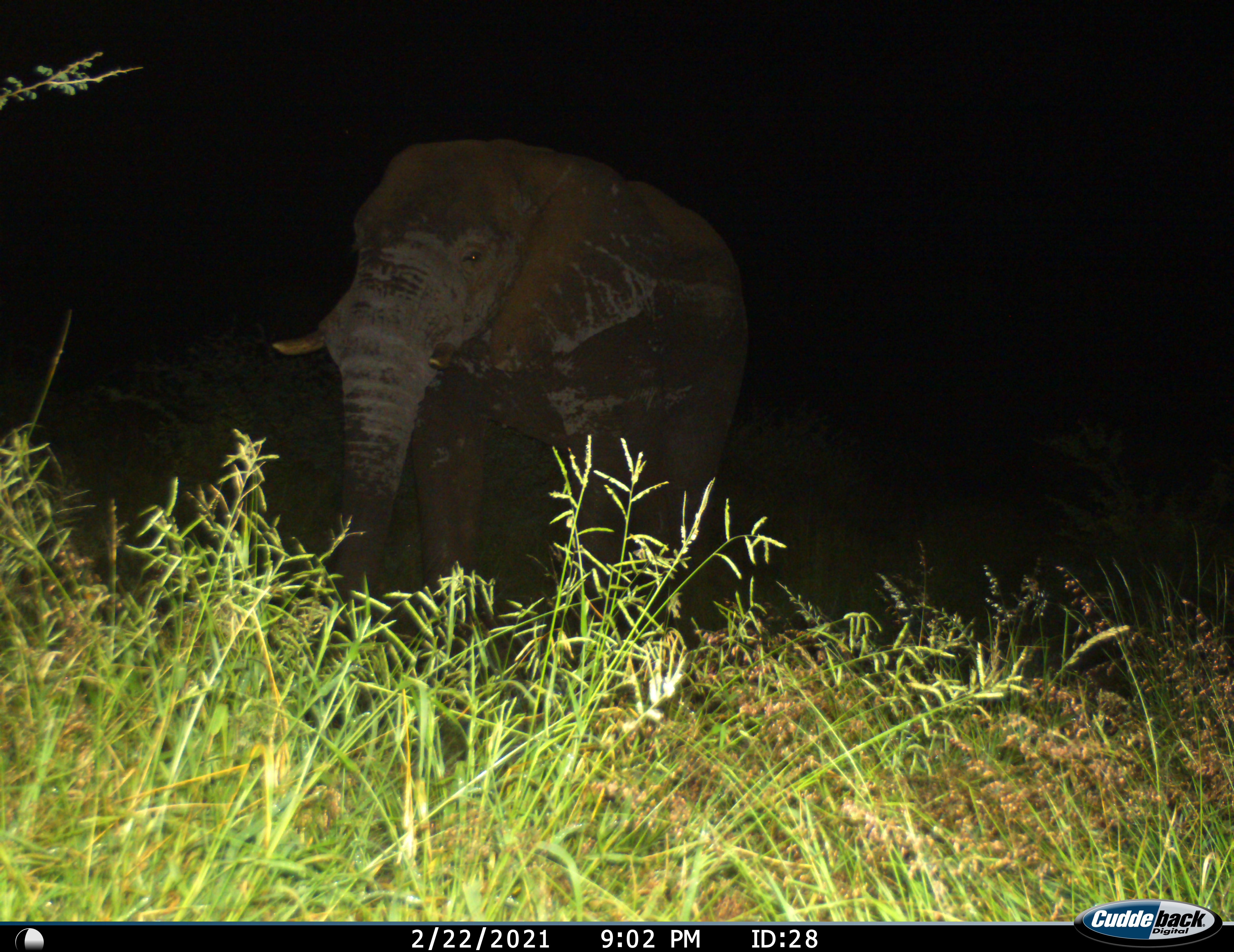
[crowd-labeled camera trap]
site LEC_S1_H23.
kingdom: Animalia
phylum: Chordata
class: Mammalia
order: Proboscidea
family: Elephantidae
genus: Loxodonta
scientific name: Loxodonta africana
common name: african bush elephant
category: elephant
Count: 1.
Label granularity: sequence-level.